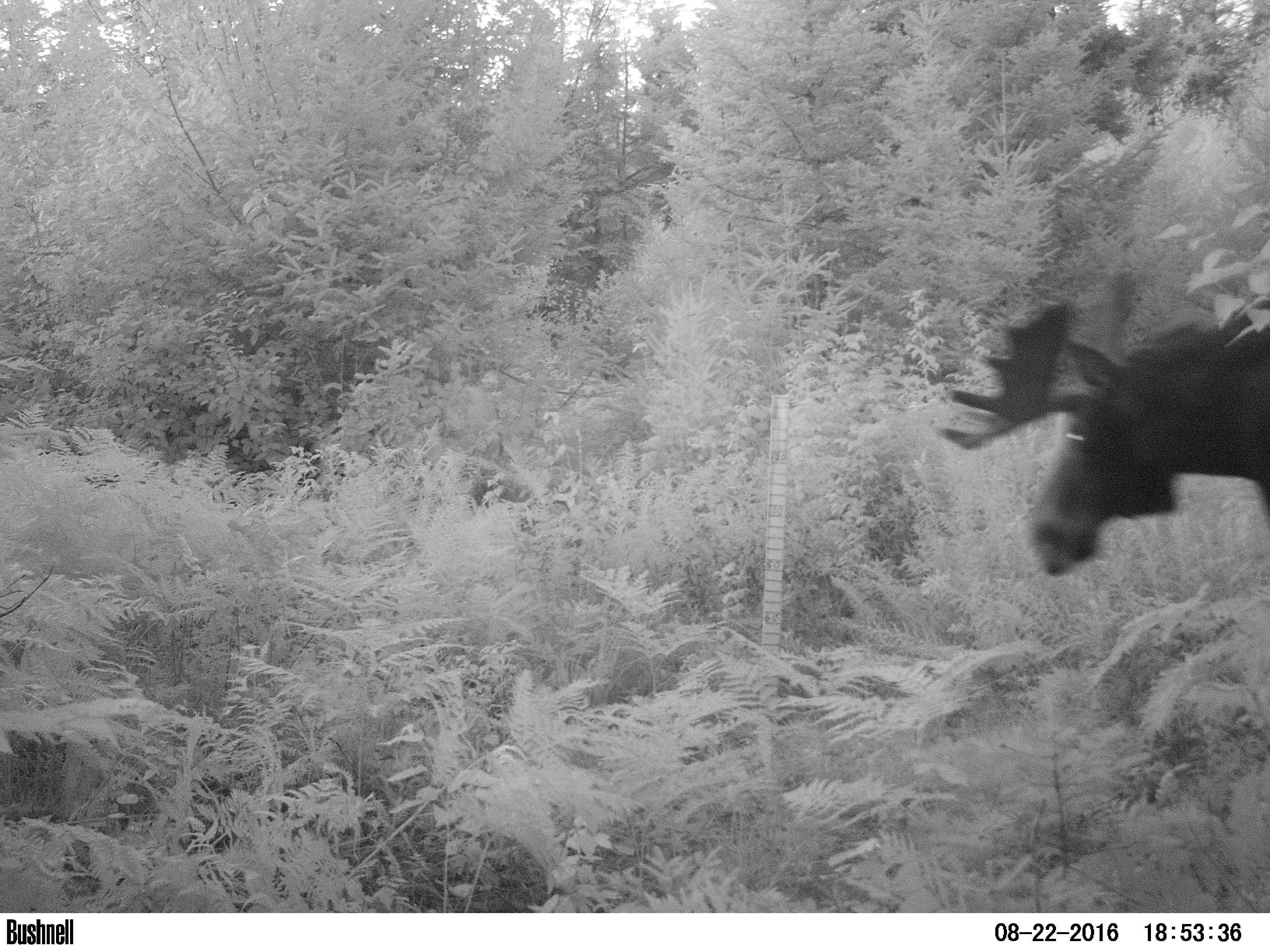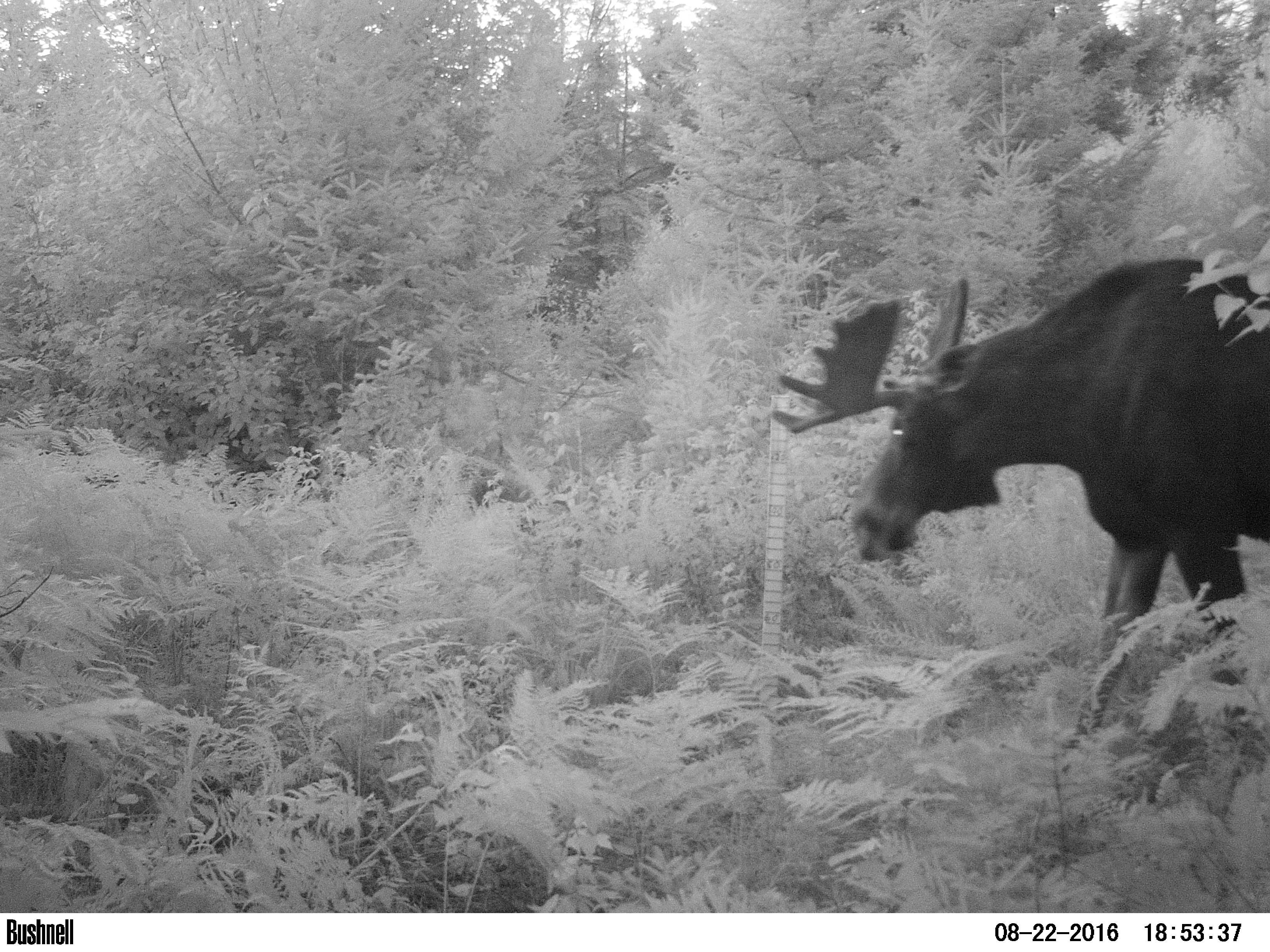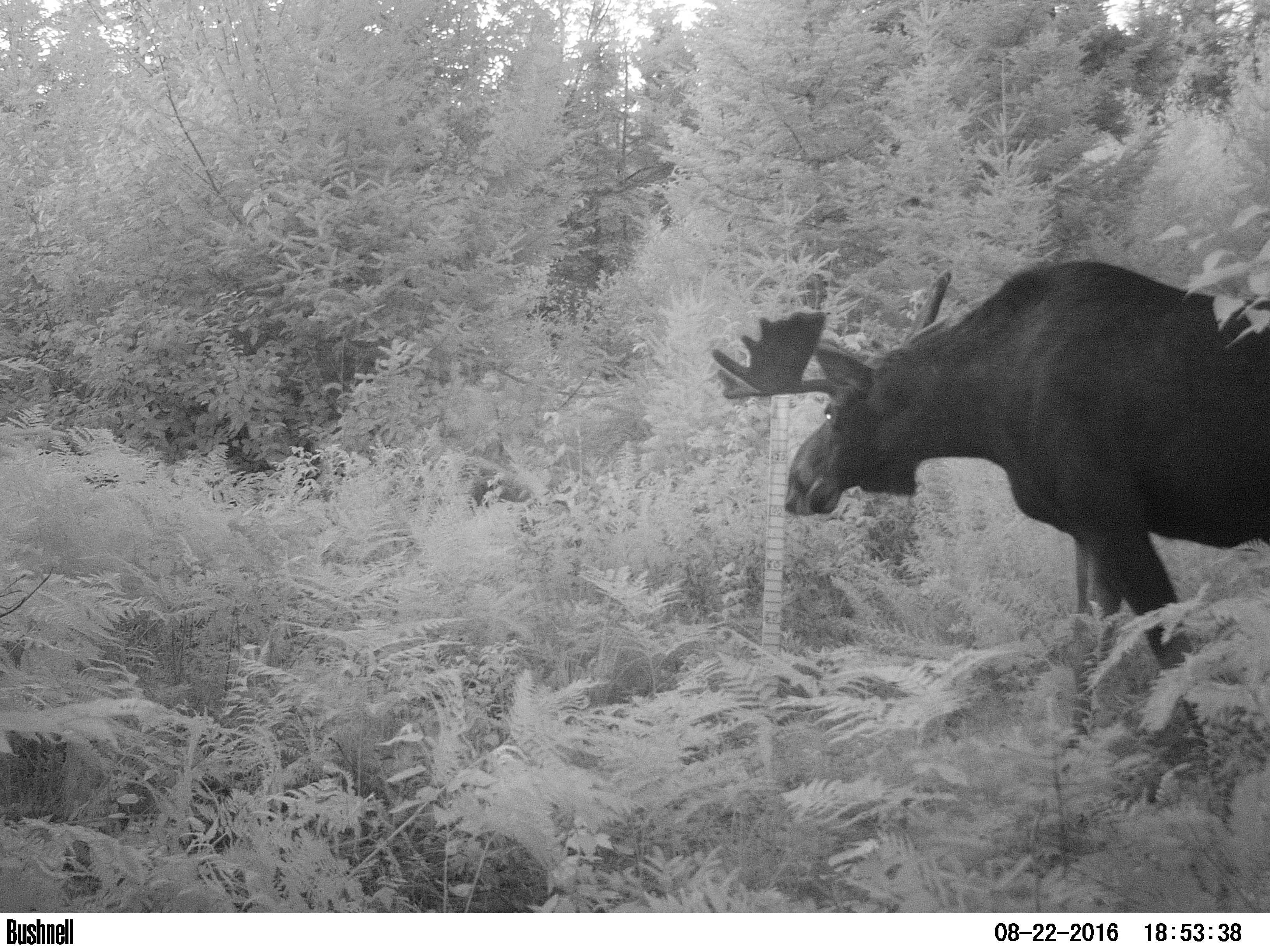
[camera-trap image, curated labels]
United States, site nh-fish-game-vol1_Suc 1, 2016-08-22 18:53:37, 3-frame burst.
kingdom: Animalia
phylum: Chordata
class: Mammalia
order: Artiodactyla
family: Cervidae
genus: Alces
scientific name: Alces alces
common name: moose